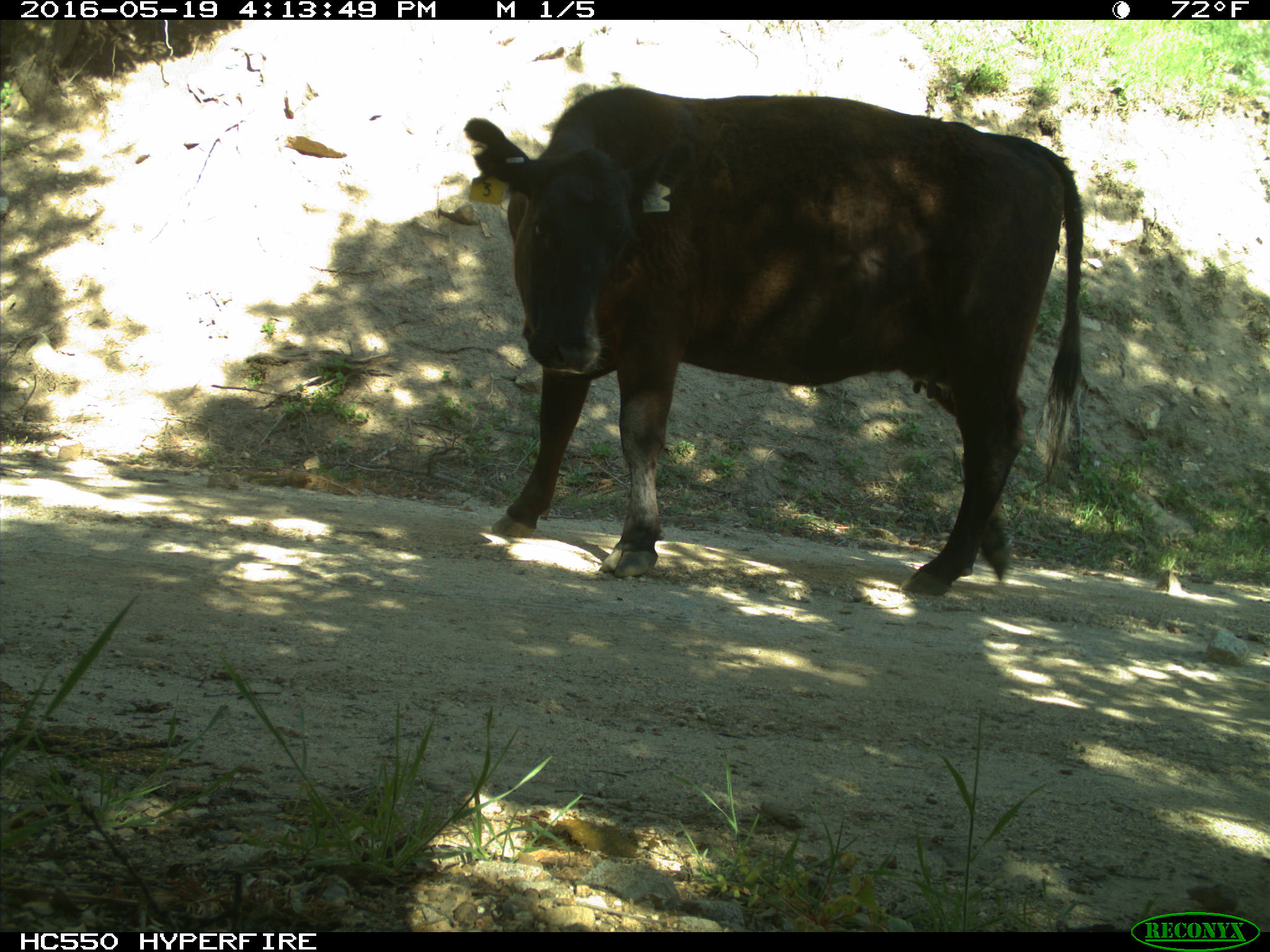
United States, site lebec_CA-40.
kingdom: Animalia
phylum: Chordata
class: Mammalia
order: Artiodactyla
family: Bovidae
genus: Bos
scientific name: Bos taurus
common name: domestic cow